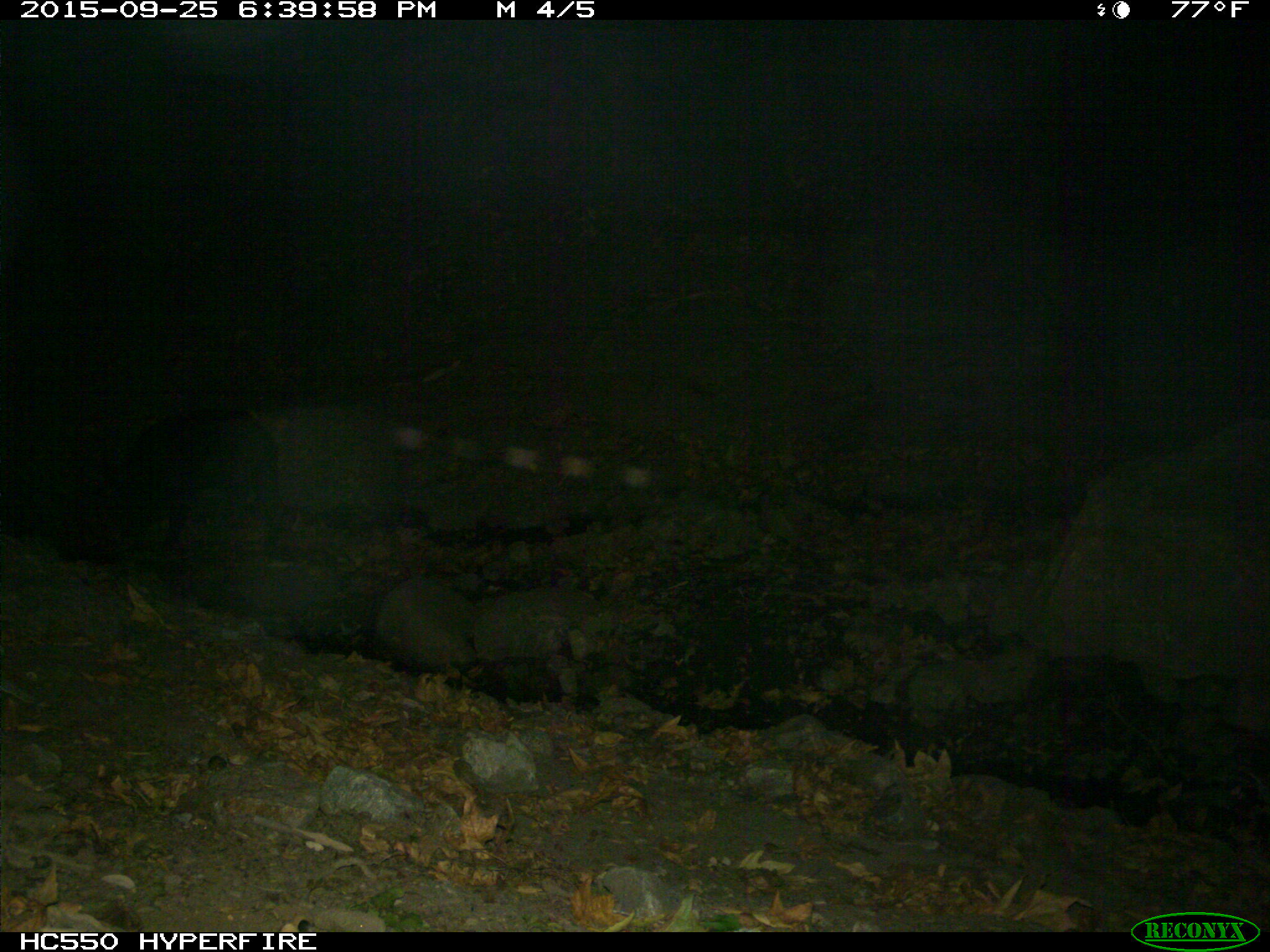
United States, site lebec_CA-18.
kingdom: Animalia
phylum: Chordata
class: Mammalia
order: Artiodactyla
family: Suidae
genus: Sus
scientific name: Sus scrofa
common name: wild boar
Sus scrofa (wild boar).